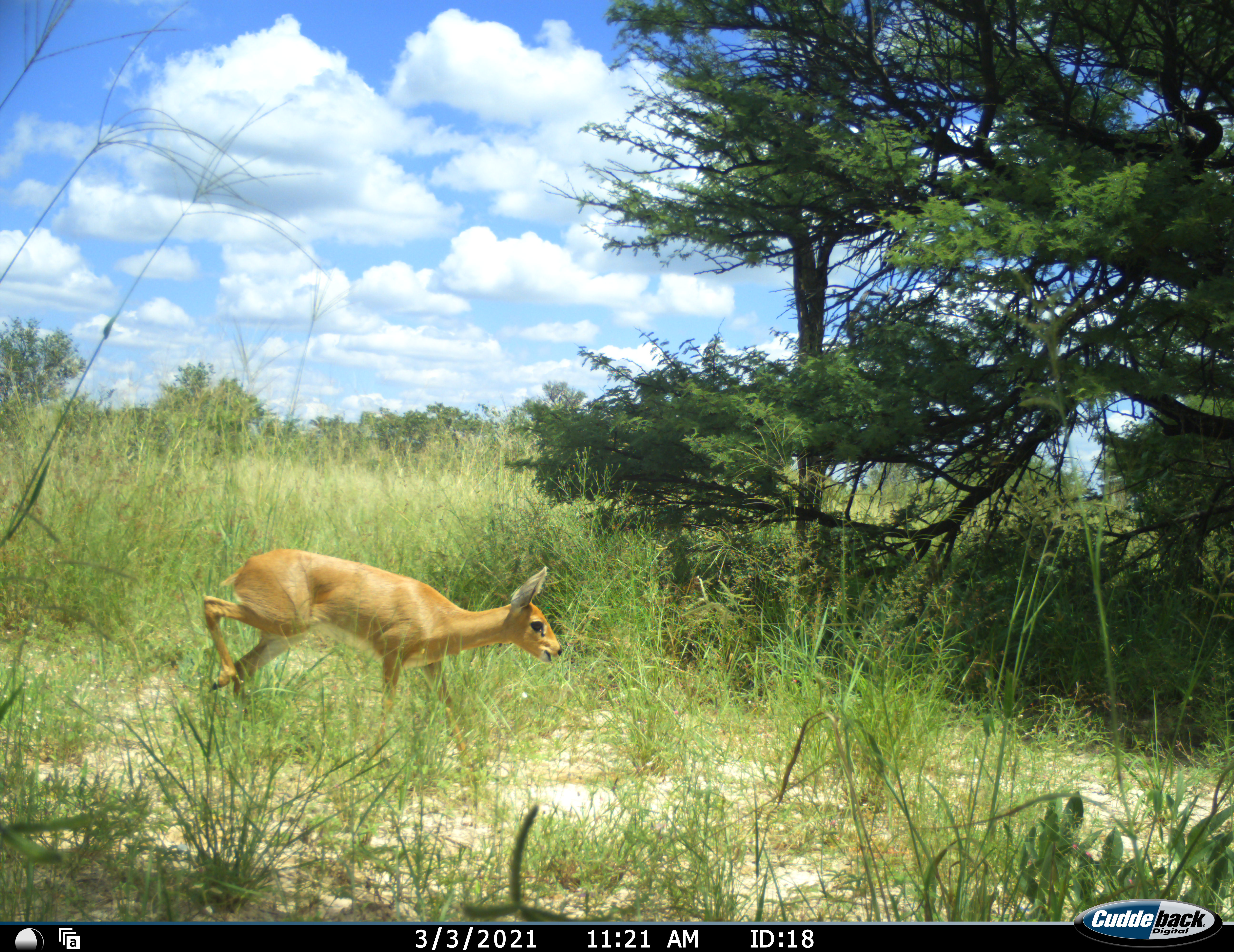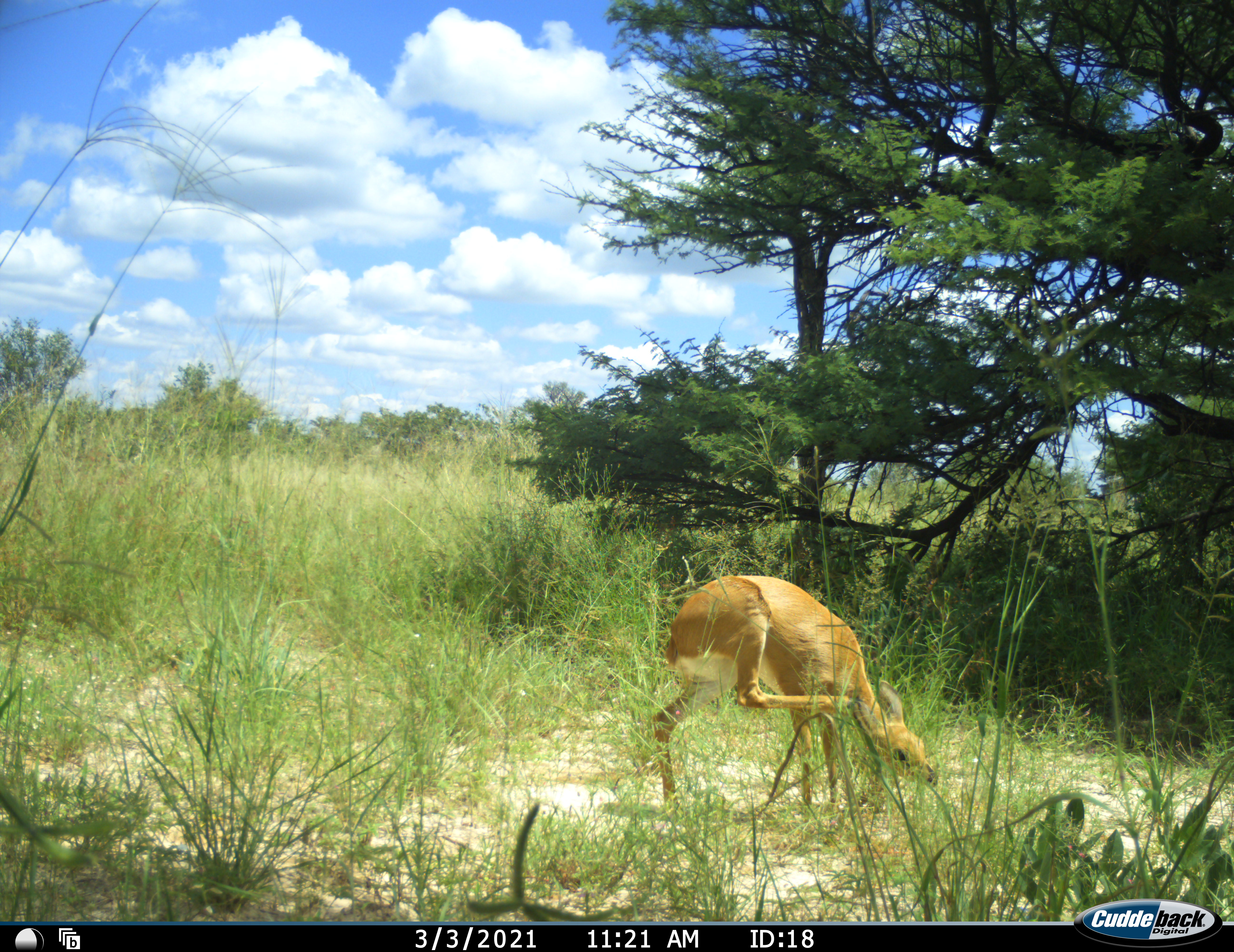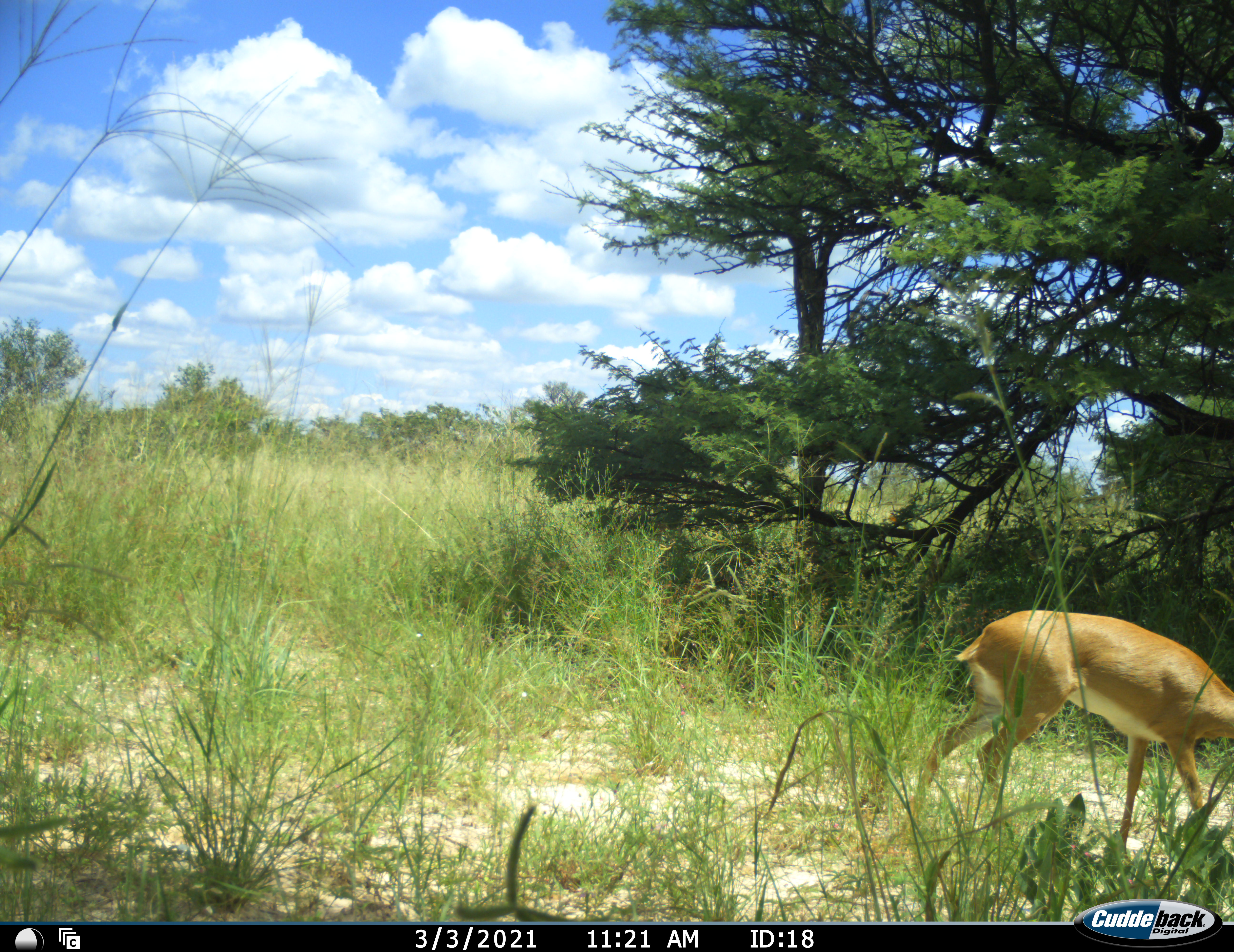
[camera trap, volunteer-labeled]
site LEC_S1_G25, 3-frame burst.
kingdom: Animalia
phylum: Chordata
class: Mammalia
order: Artiodactyla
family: Bovidae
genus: Raphicerus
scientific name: Raphicerus campestris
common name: steenbok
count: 1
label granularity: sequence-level